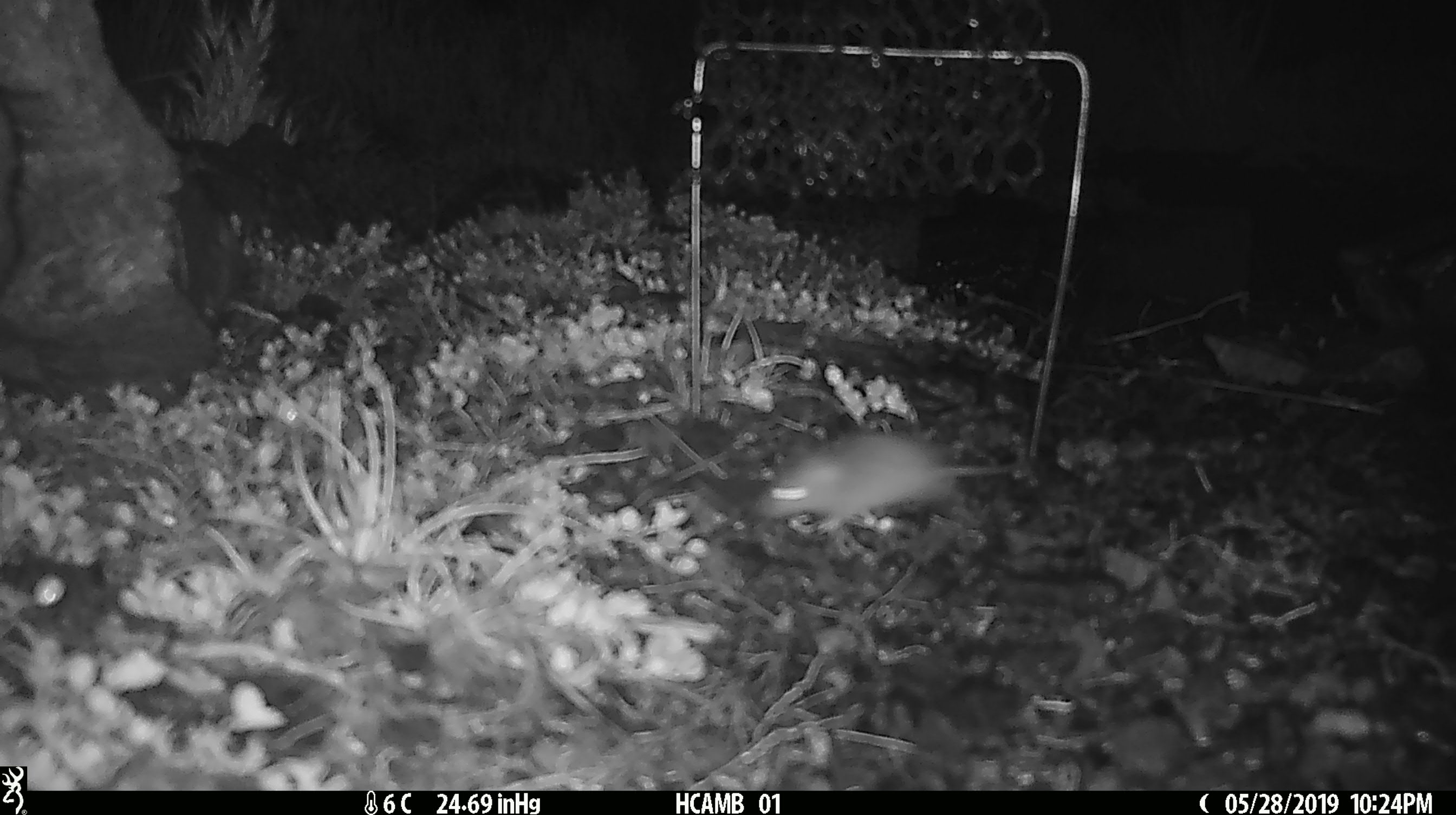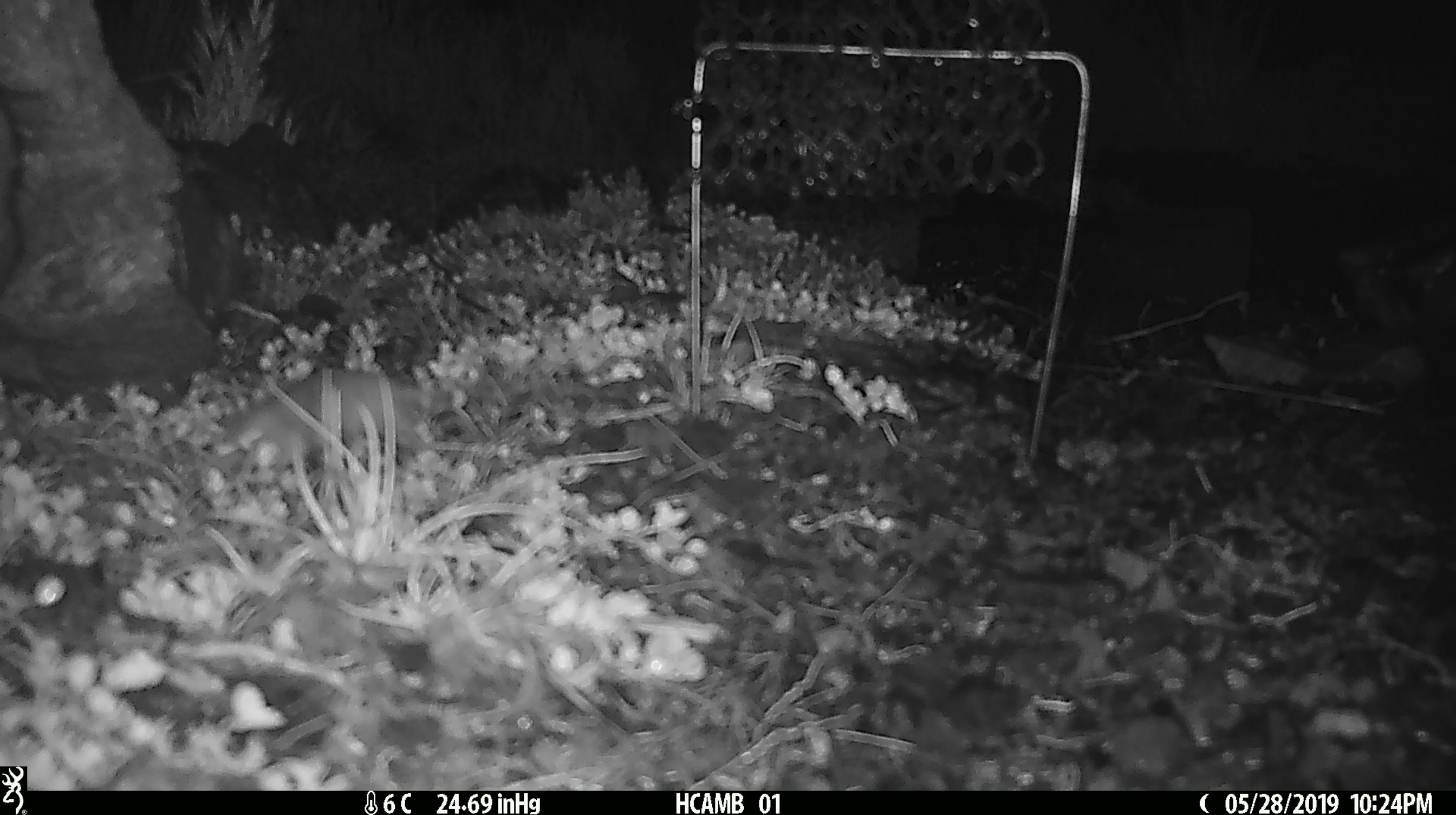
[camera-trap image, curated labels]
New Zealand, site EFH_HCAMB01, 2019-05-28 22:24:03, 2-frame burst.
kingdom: Animalia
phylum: Chordata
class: Mammalia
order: Rodentia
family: Muridae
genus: Mus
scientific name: Mus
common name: mouse